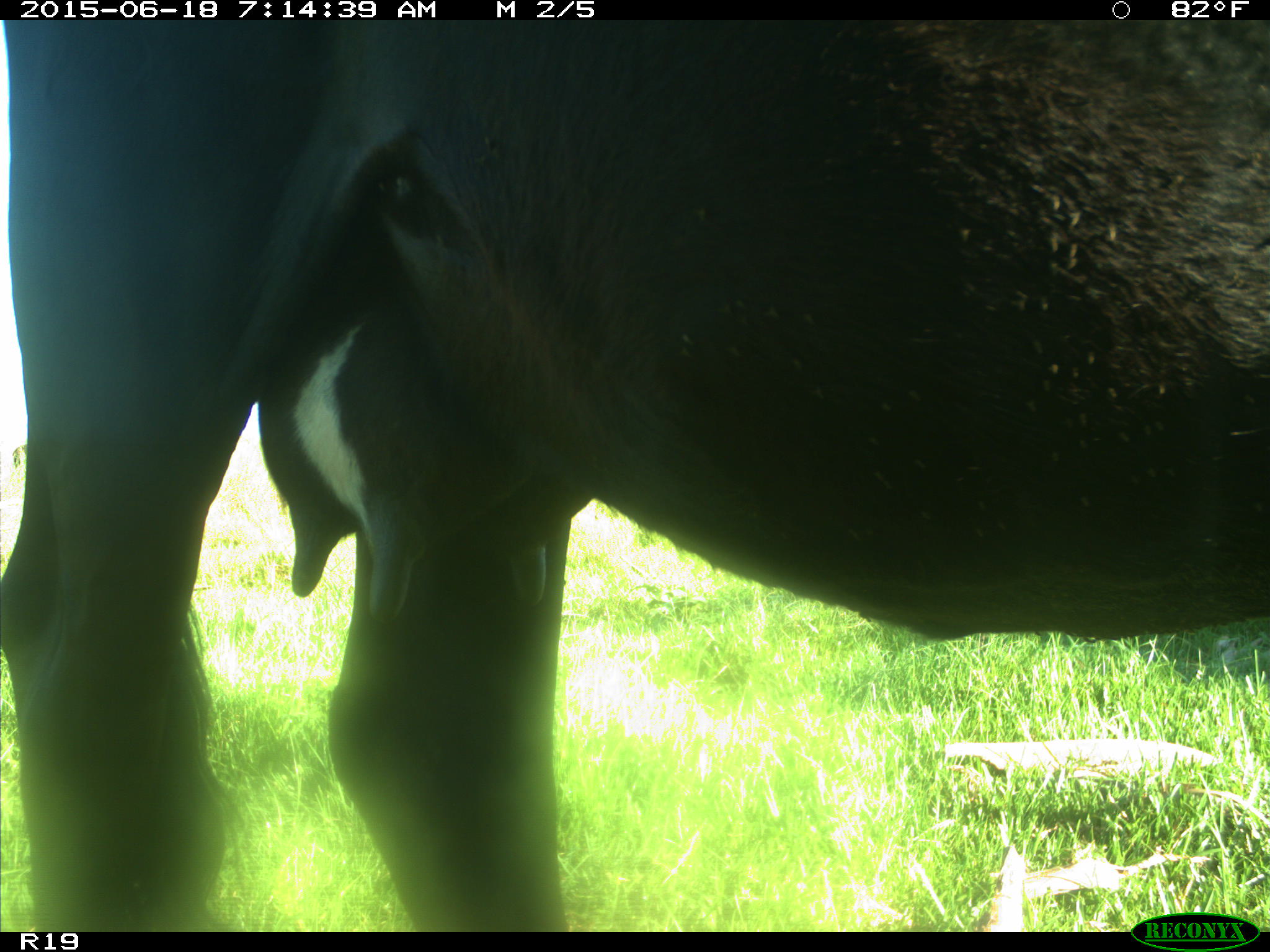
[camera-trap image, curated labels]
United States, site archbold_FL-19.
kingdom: Animalia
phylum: Chordata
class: Mammalia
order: Artiodactyla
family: Bovidae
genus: Bos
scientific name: Bos taurus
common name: domestic cow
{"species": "Bos taurus (domestic cow)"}